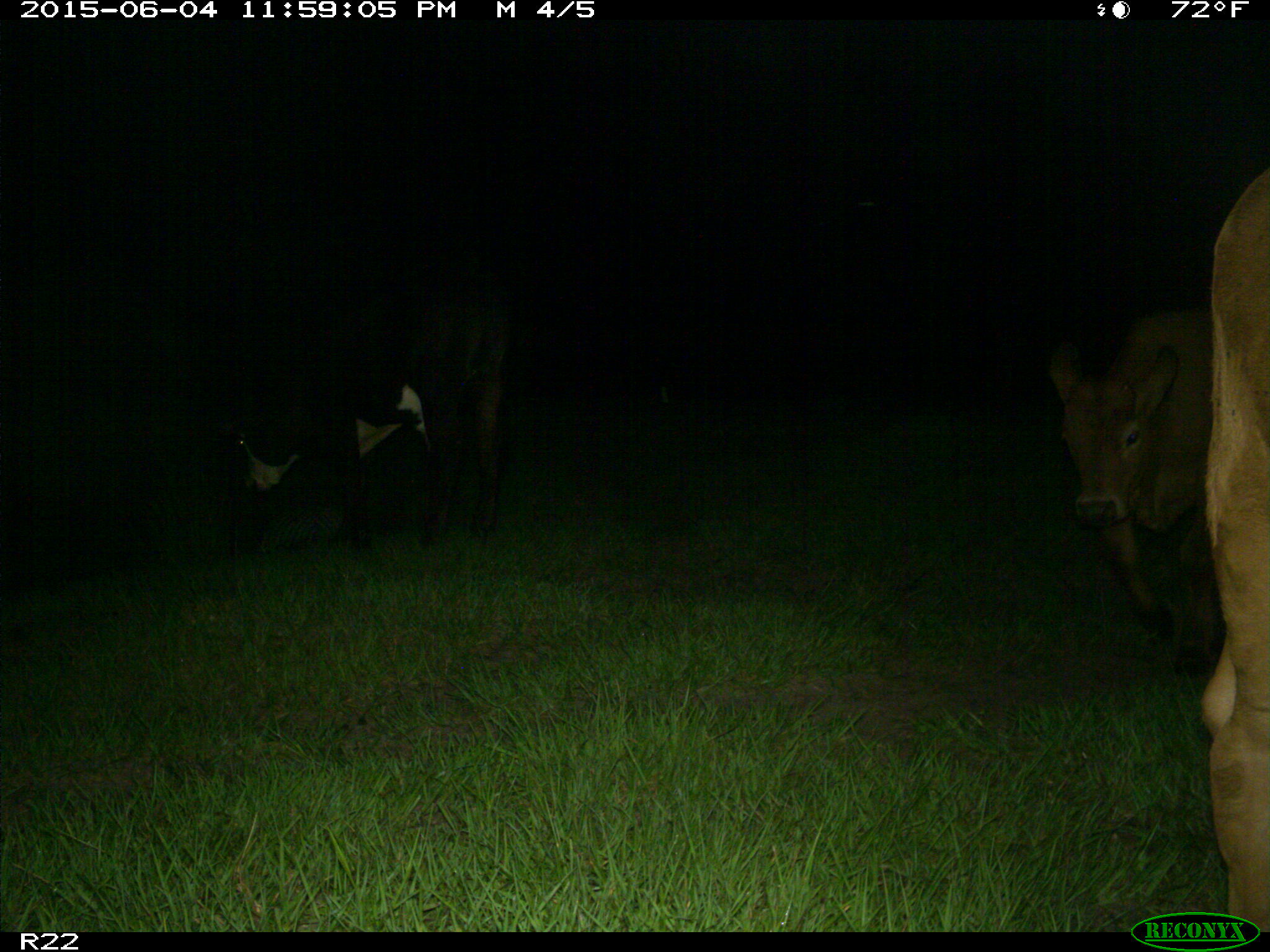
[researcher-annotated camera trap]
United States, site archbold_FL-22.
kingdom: Animalia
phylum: Chordata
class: Mammalia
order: Artiodactyla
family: Bovidae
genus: Bos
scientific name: Bos taurus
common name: domestic cow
Bos taurus (domestic cow).